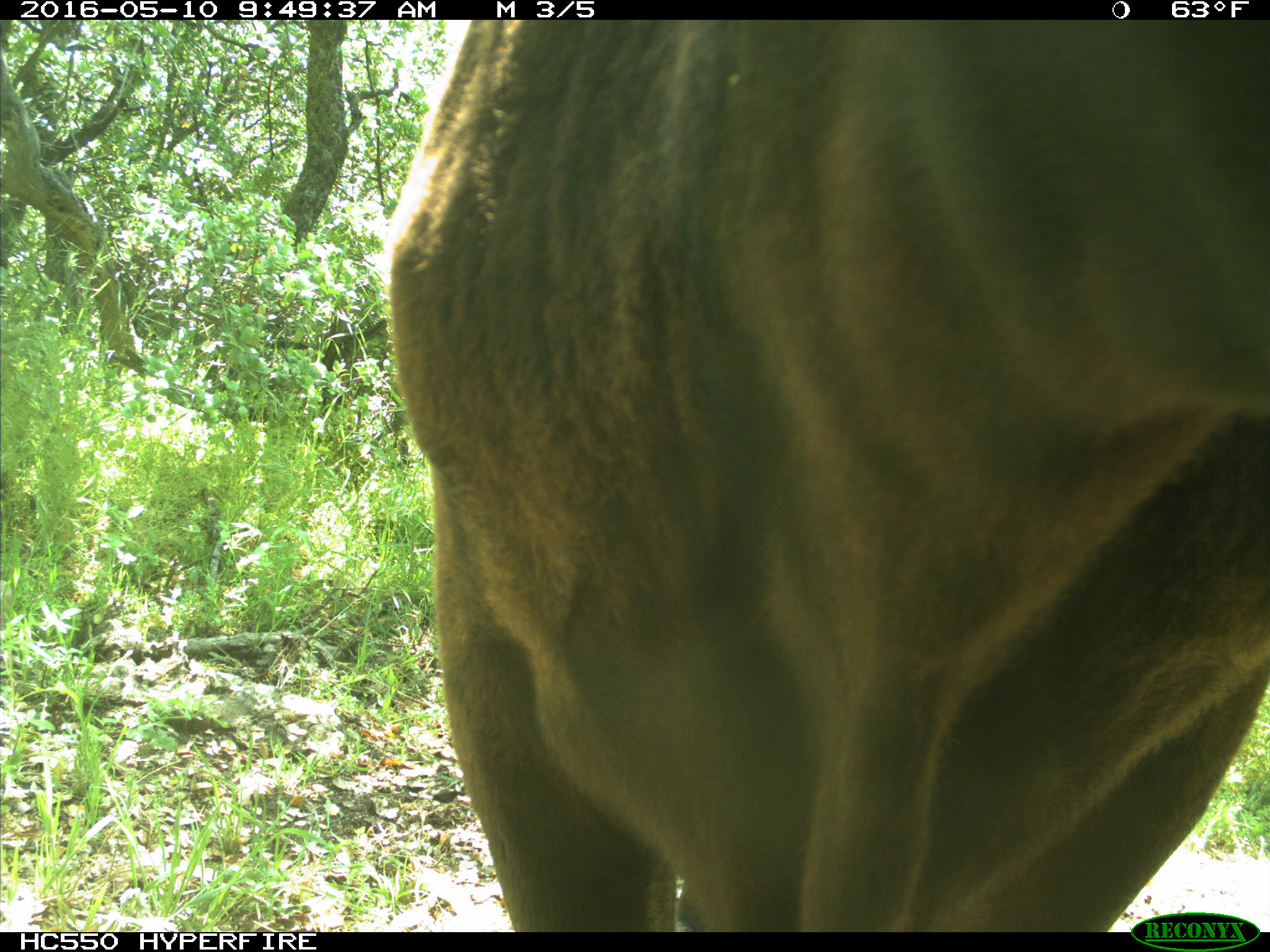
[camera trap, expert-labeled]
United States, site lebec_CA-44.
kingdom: Animalia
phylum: Chordata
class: Mammalia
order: Artiodactyla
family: Bovidae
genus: Bos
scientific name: Bos taurus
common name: domestic cow